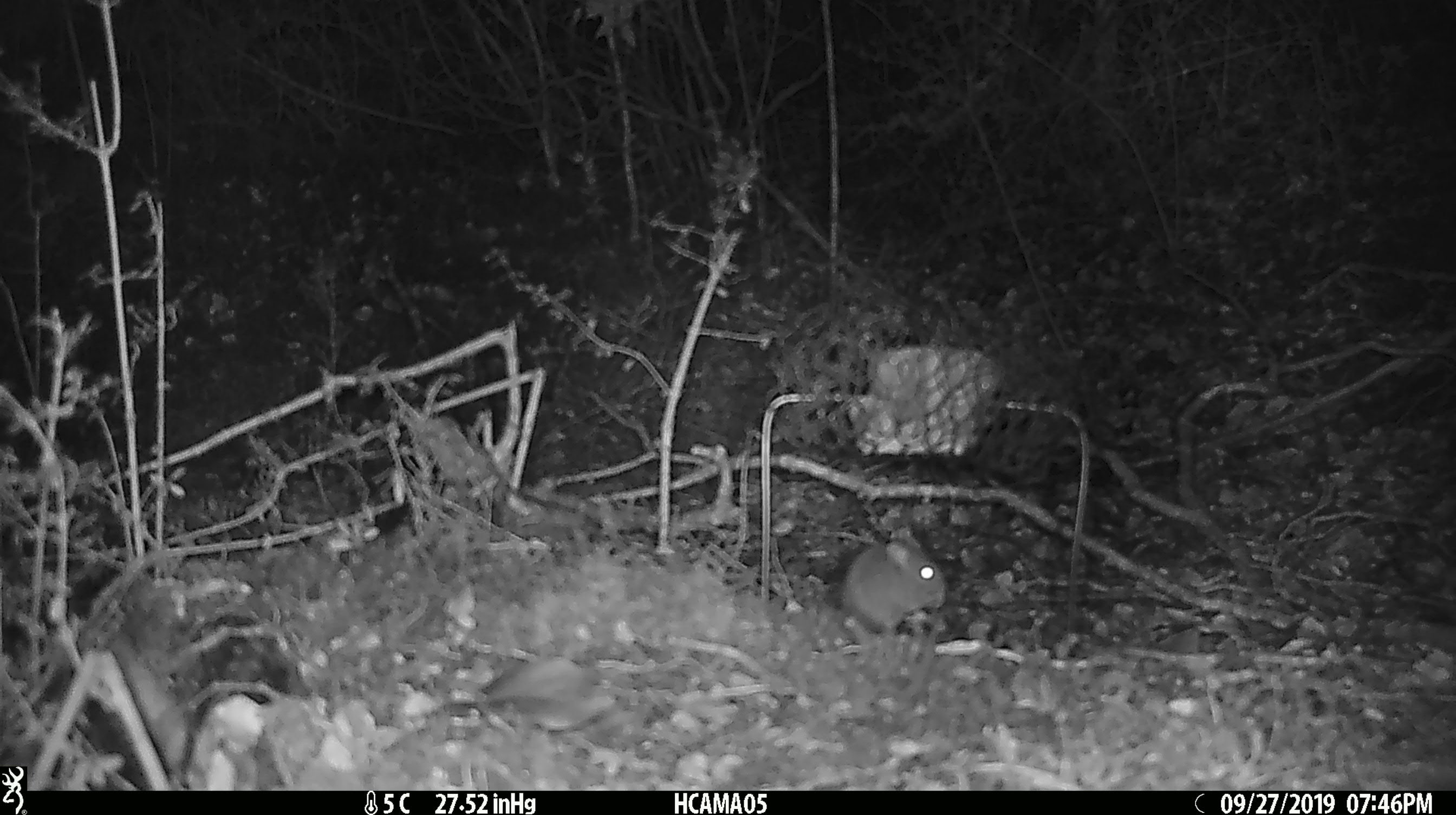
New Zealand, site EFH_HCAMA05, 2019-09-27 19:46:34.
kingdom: Animalia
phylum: Chordata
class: Mammalia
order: Rodentia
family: Muridae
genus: Mus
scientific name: Mus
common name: mouse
Mouse (Mus).